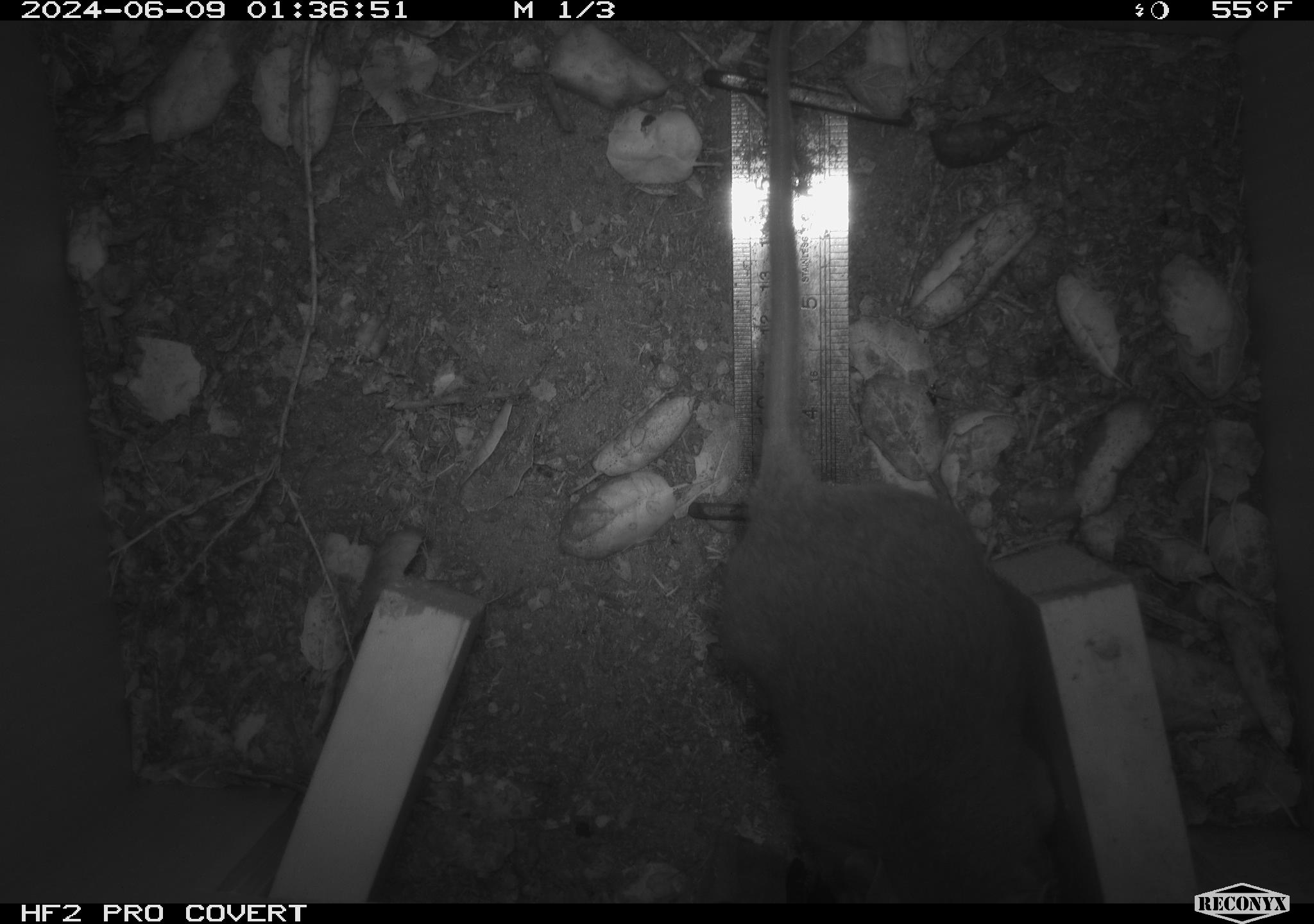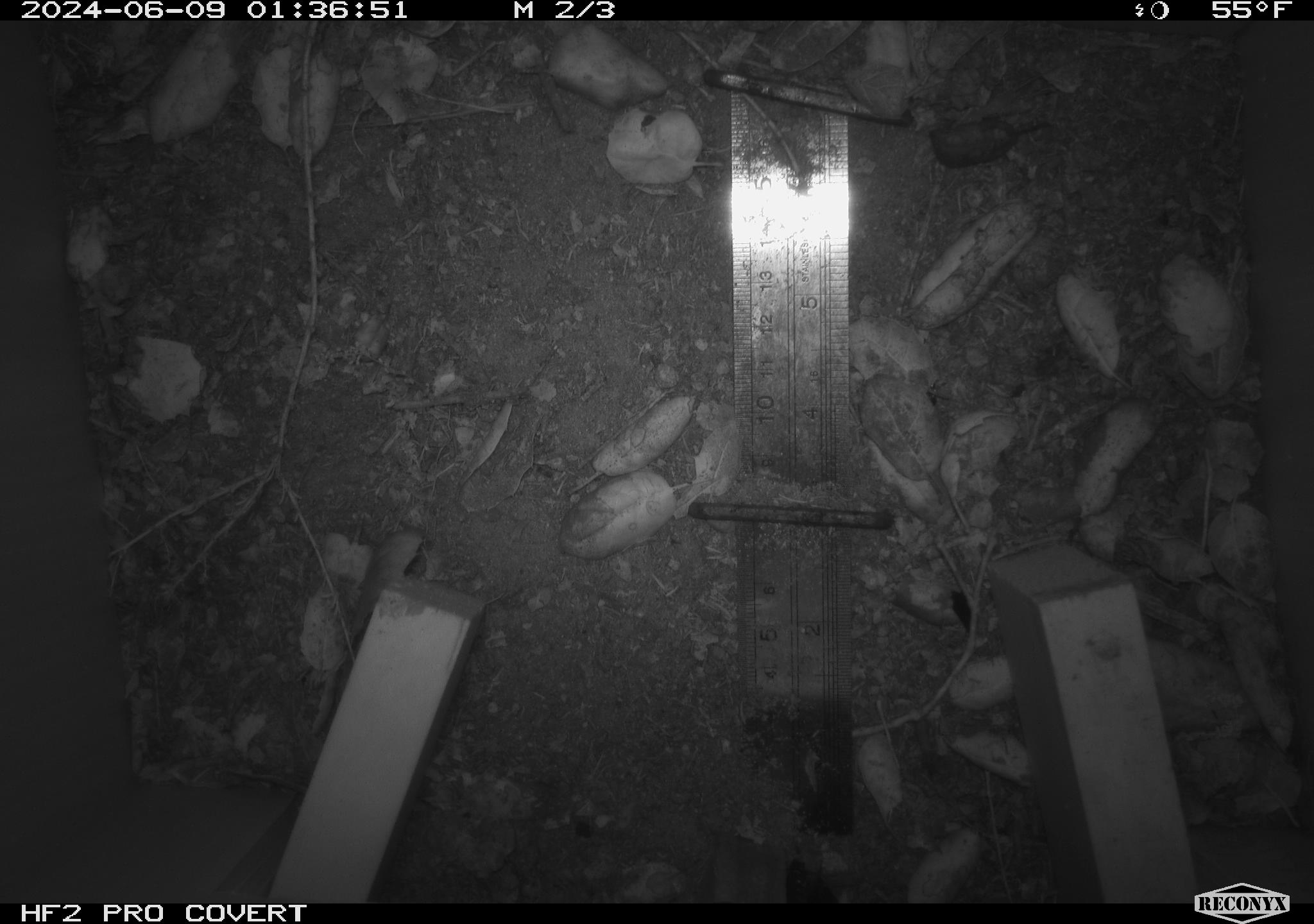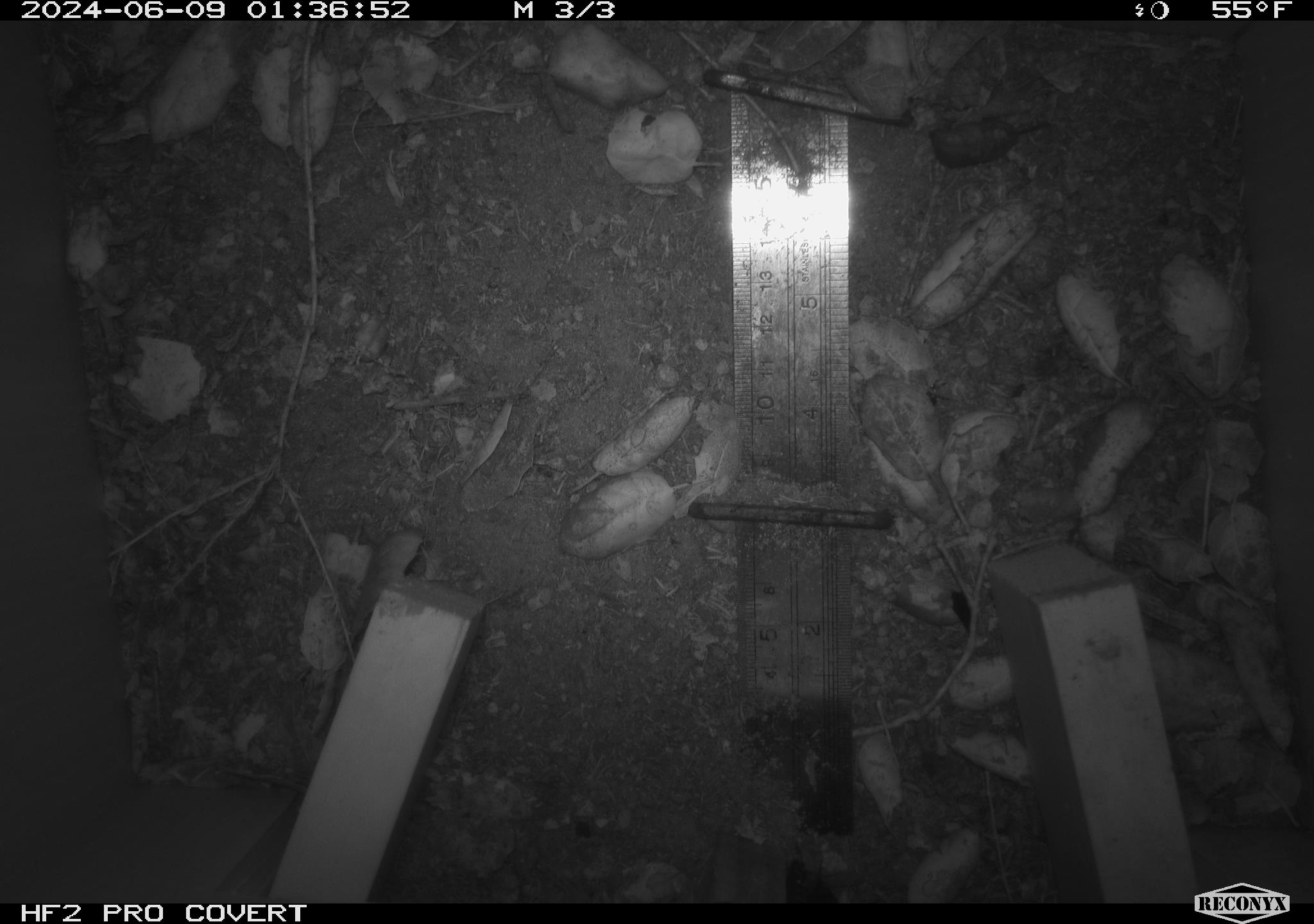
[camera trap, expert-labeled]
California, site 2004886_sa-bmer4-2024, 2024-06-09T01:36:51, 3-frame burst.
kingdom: Animalia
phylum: Chordata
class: Mammalia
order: Rodentia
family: Muridae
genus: Rattus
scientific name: Rattus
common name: rat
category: rattus species